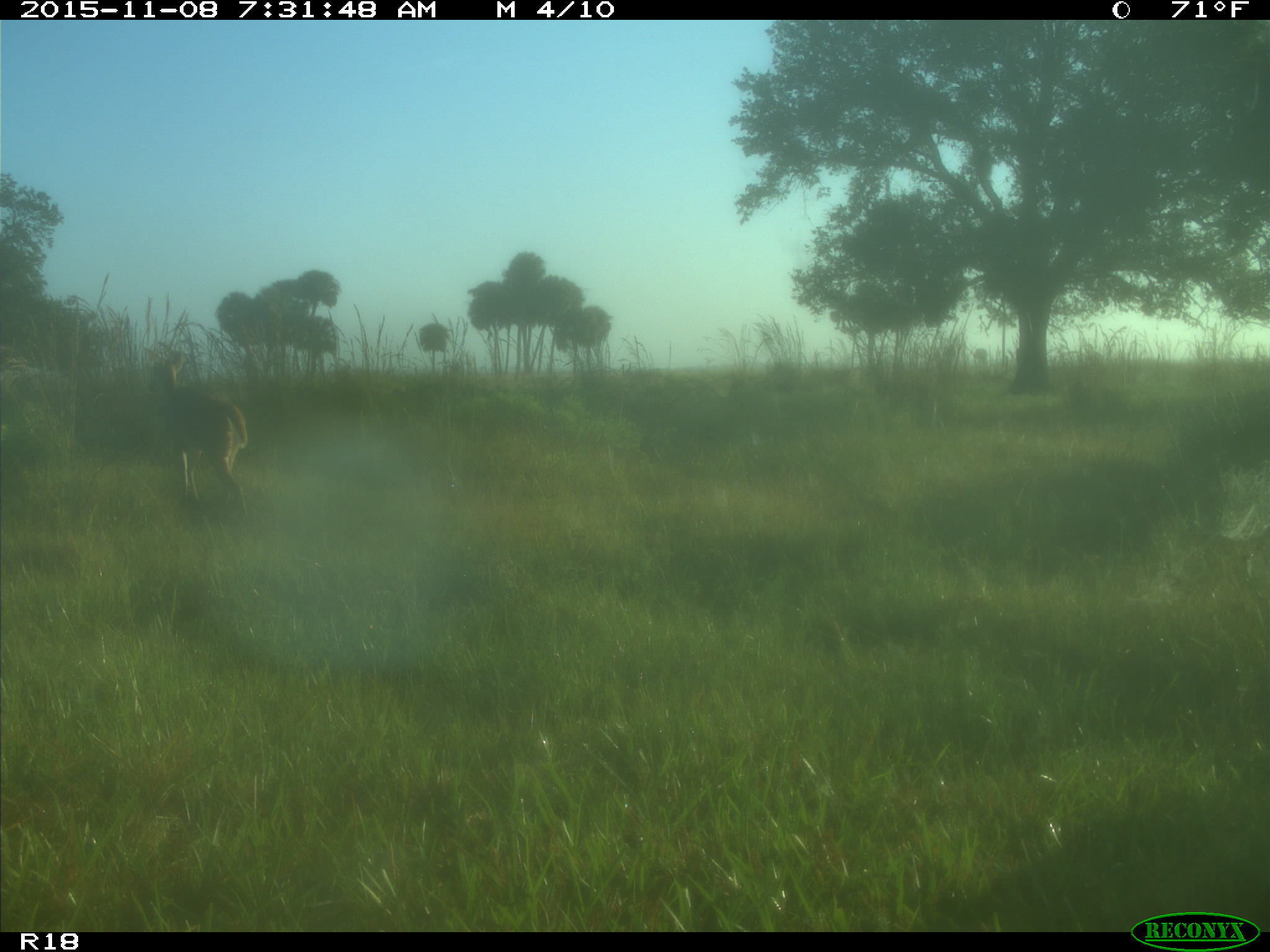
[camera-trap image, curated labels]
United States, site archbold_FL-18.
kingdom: Animalia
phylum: Chordata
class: Mammalia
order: Artiodactyla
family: Cervidae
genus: Odocoileus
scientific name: Odocoileus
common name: deer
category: unidentified deer